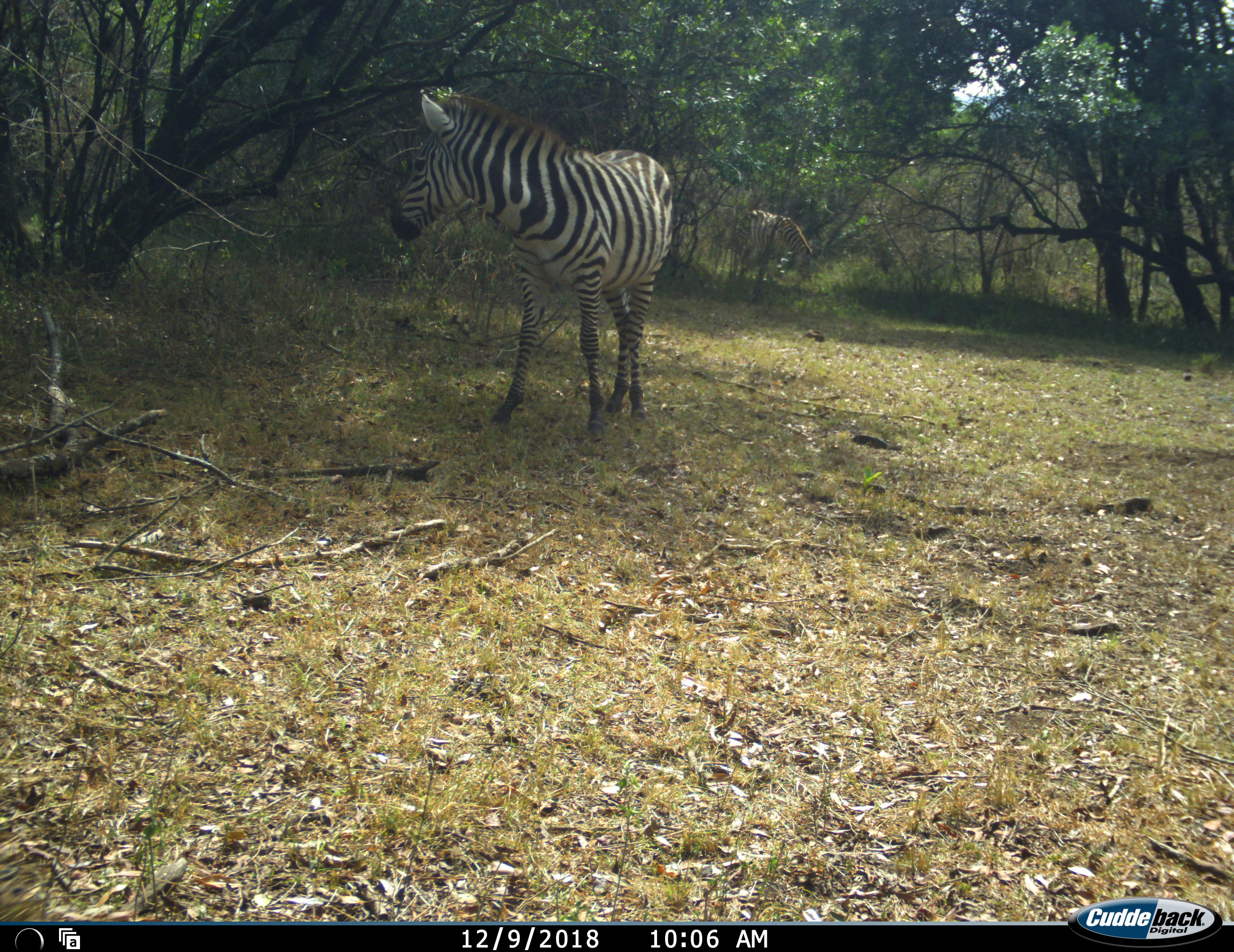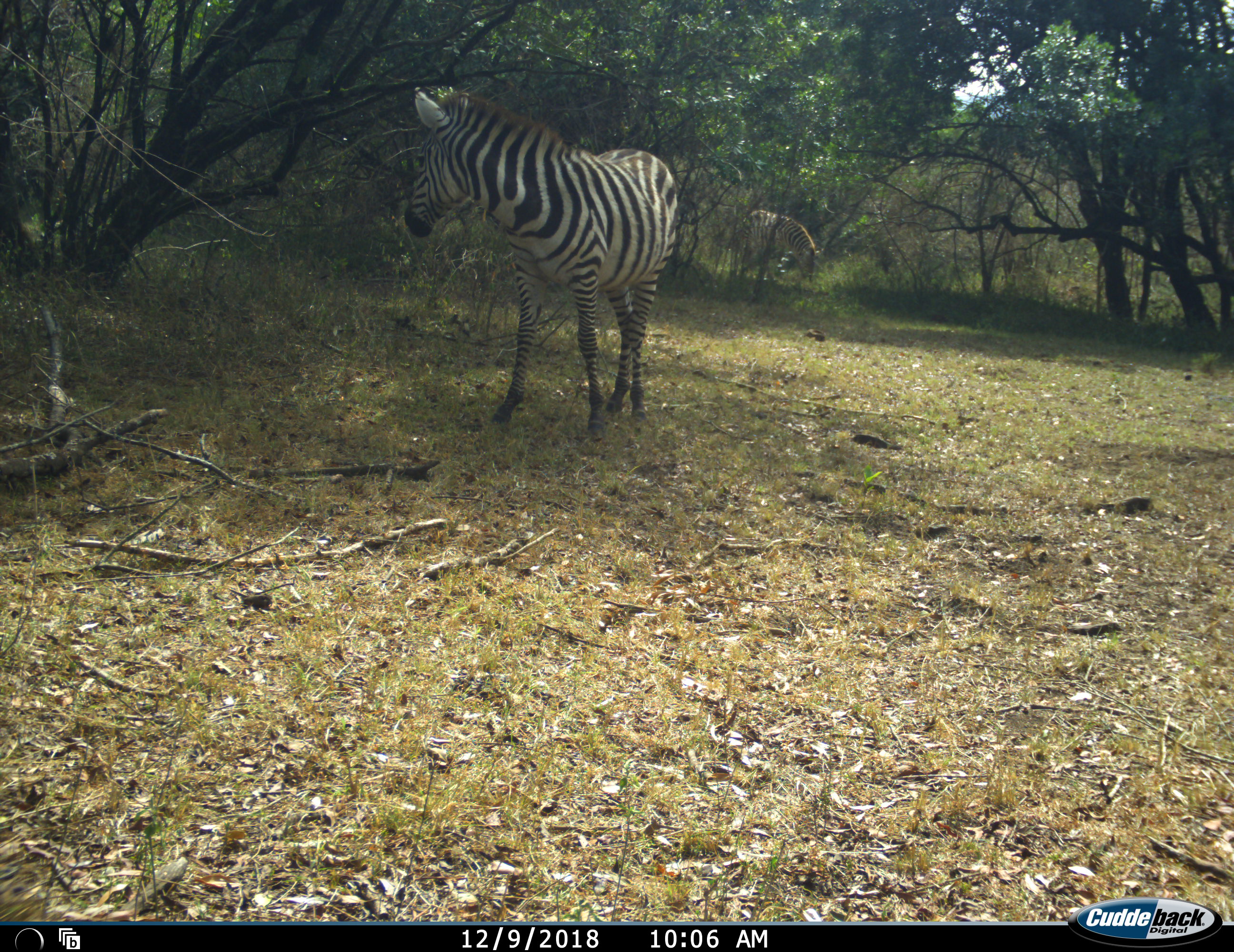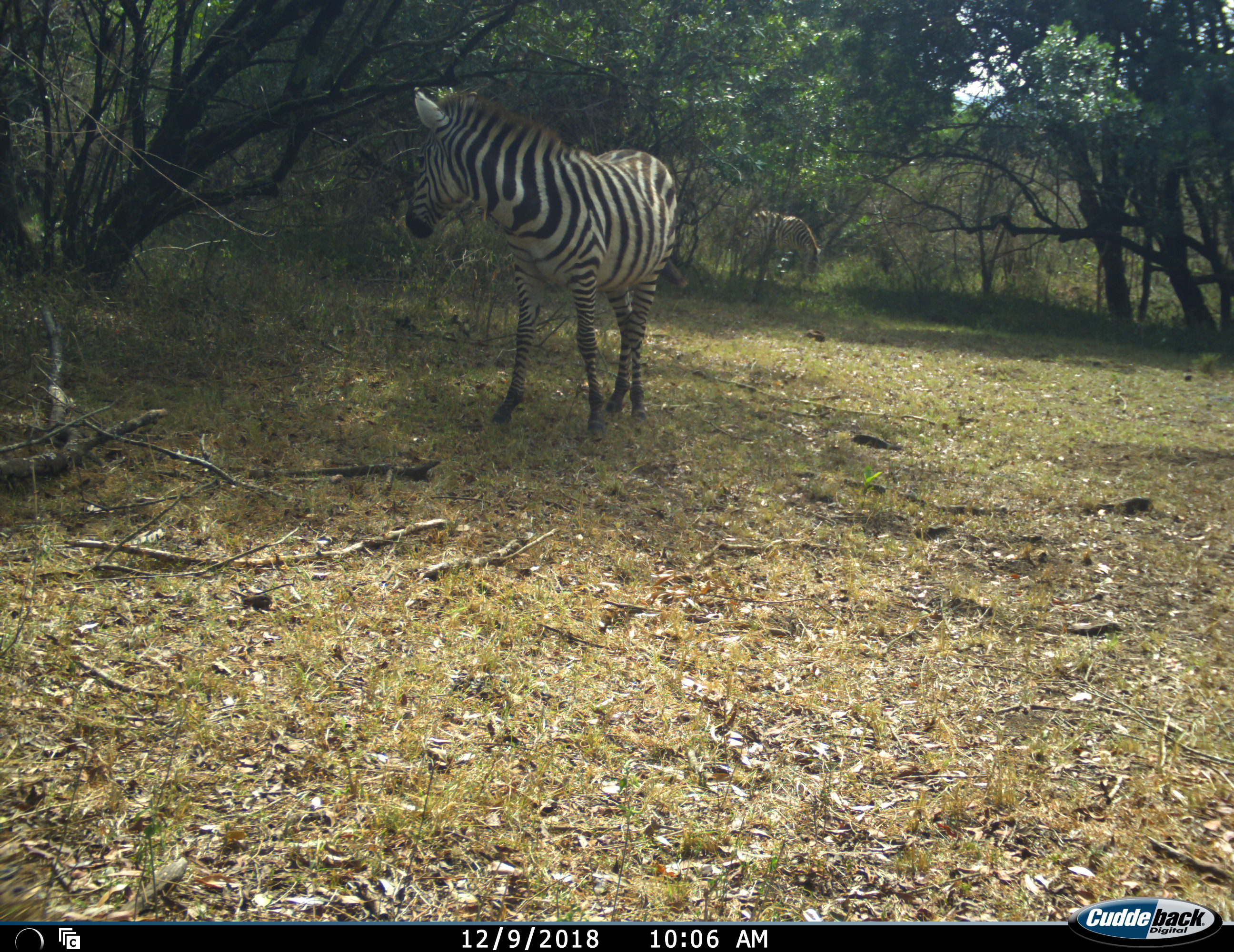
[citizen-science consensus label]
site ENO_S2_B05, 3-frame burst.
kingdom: Animalia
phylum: Chordata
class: Mammalia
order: Perissodactyla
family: Equidae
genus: Equus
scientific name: Equus quagga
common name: plains zebra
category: zebraplains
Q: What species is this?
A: Zebraplains (plains zebra) (Equus quagga).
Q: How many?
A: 2.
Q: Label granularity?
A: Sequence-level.